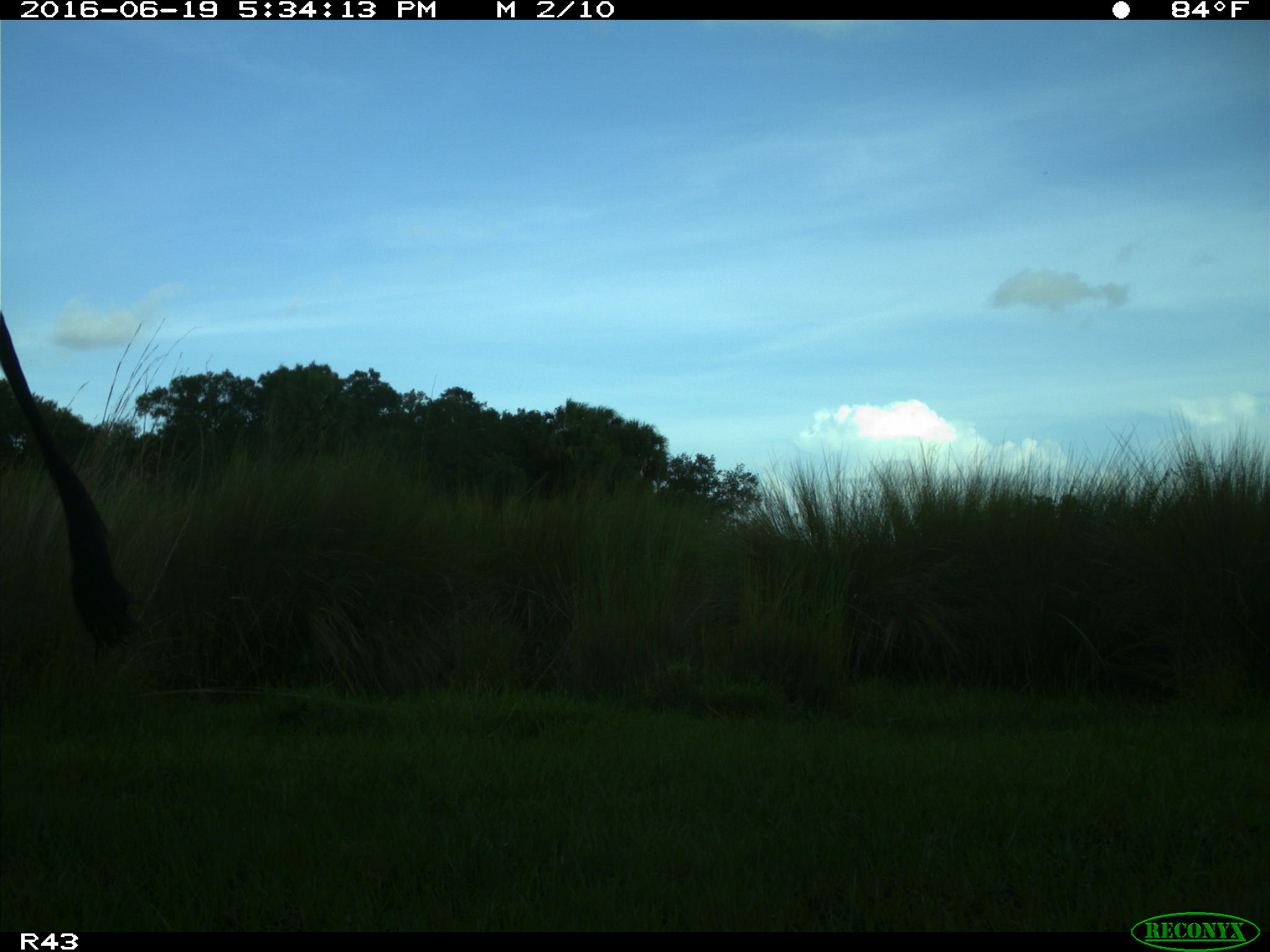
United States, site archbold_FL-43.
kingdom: Animalia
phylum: Chordata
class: Mammalia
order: Artiodactyla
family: Bovidae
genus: Bos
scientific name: Bos taurus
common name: domestic cow